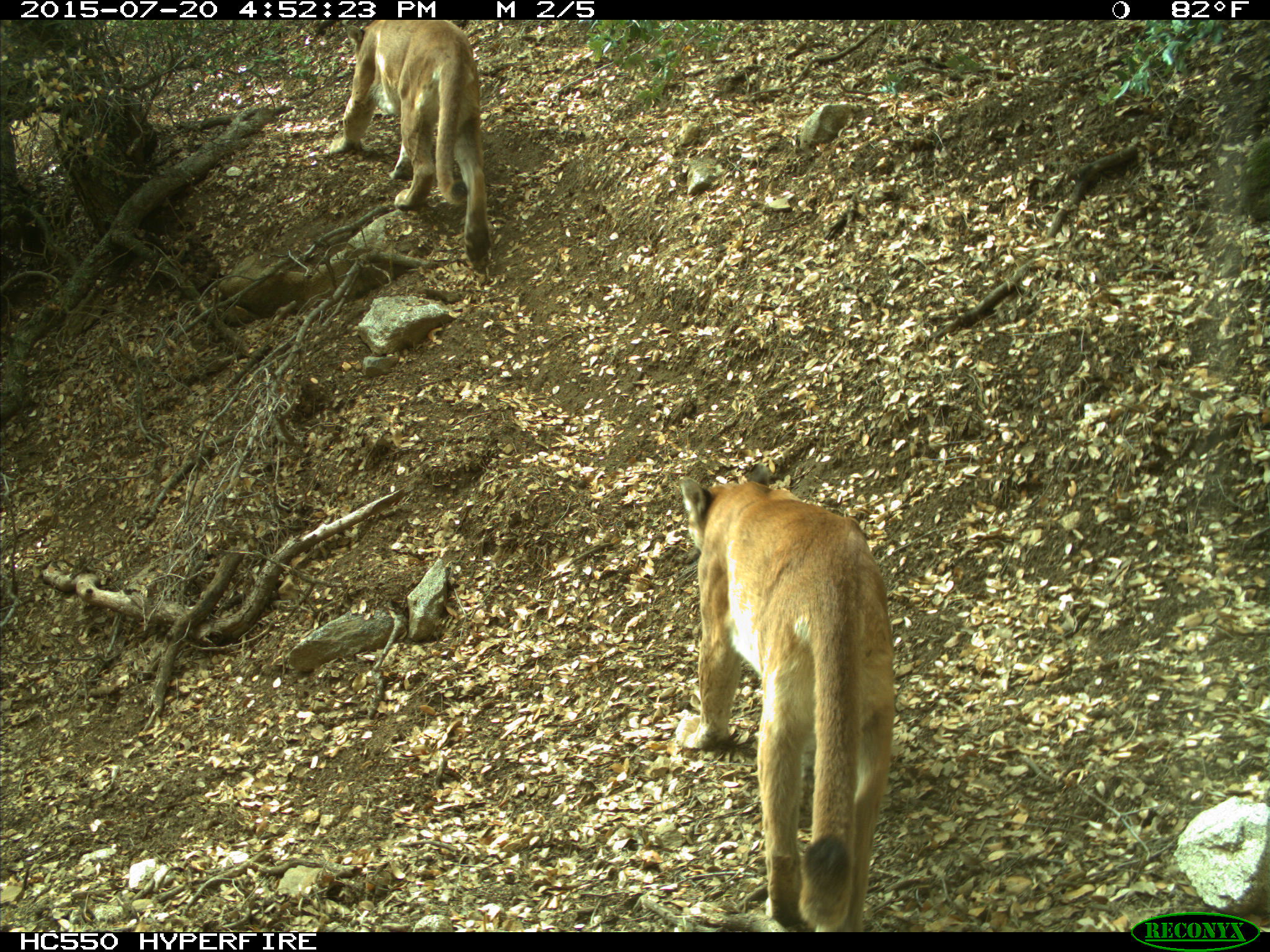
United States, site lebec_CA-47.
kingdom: Animalia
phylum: Chordata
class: Mammalia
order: Carnivora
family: Felidae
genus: Puma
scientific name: Puma concolor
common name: mountain lion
Puma concolor (mountain lion).